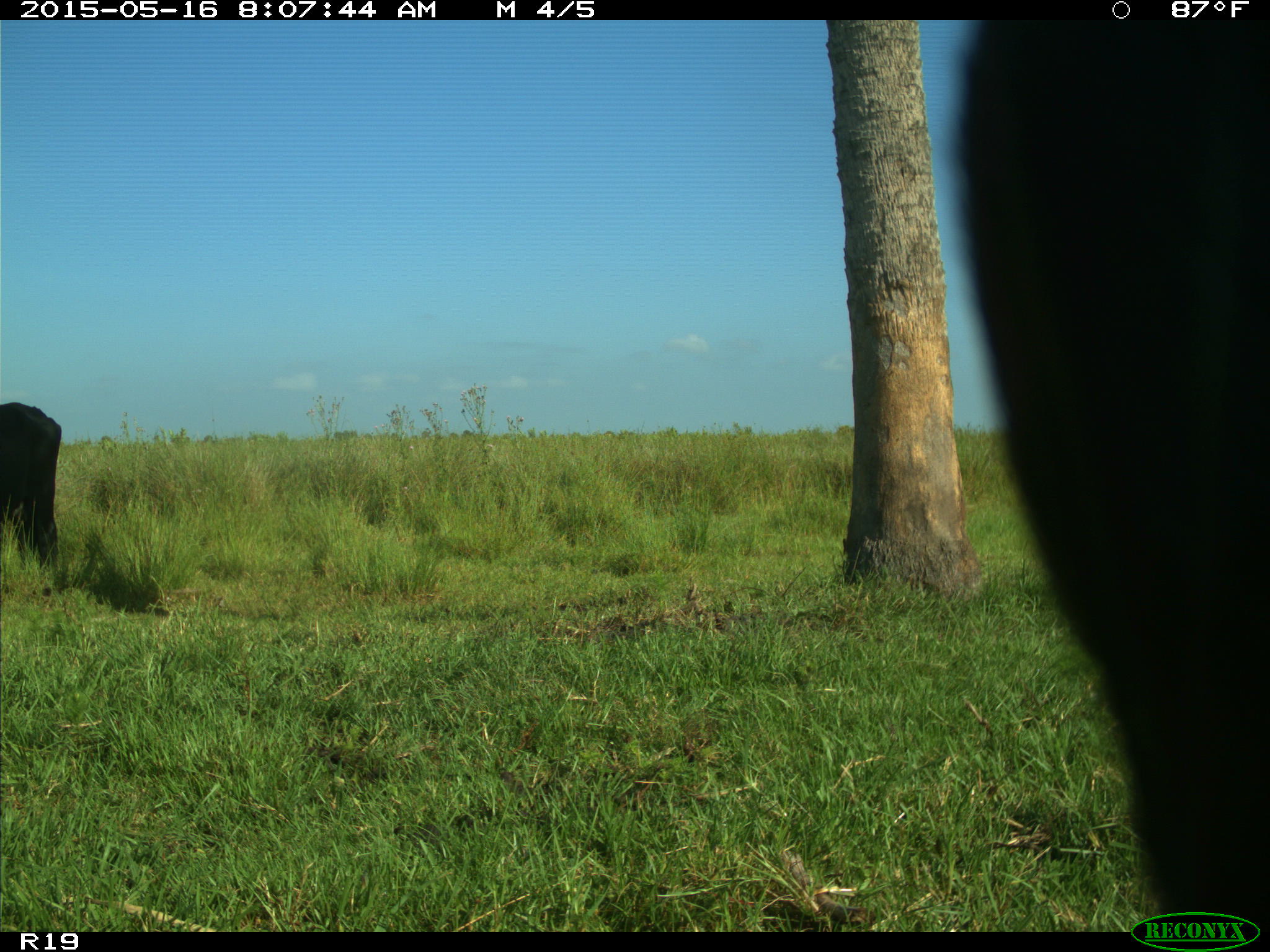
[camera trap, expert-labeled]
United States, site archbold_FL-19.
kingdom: Animalia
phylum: Chordata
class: Mammalia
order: Artiodactyla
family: Bovidae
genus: Bos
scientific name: Bos taurus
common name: domestic cow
Bos taurus (domestic cow).